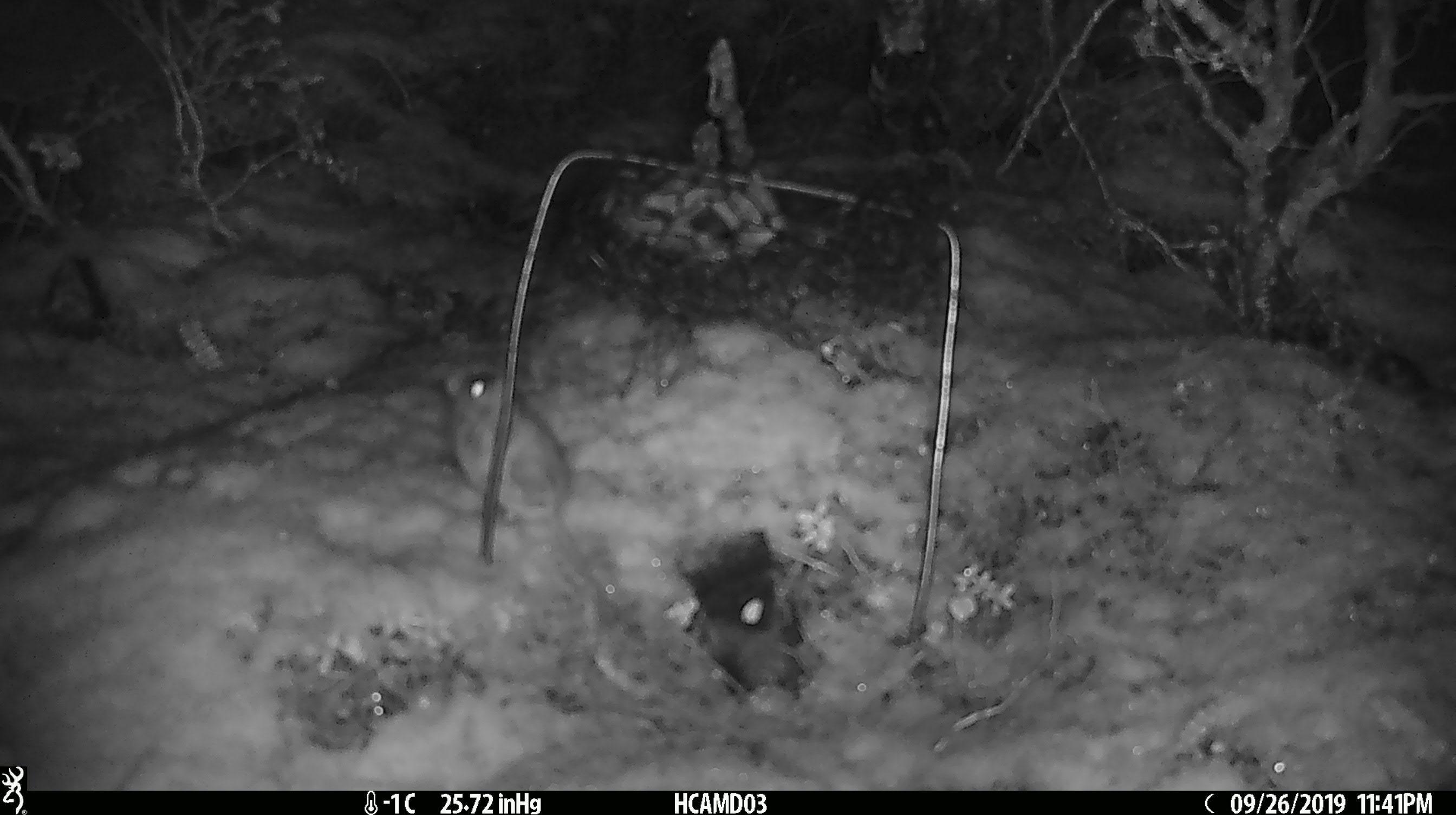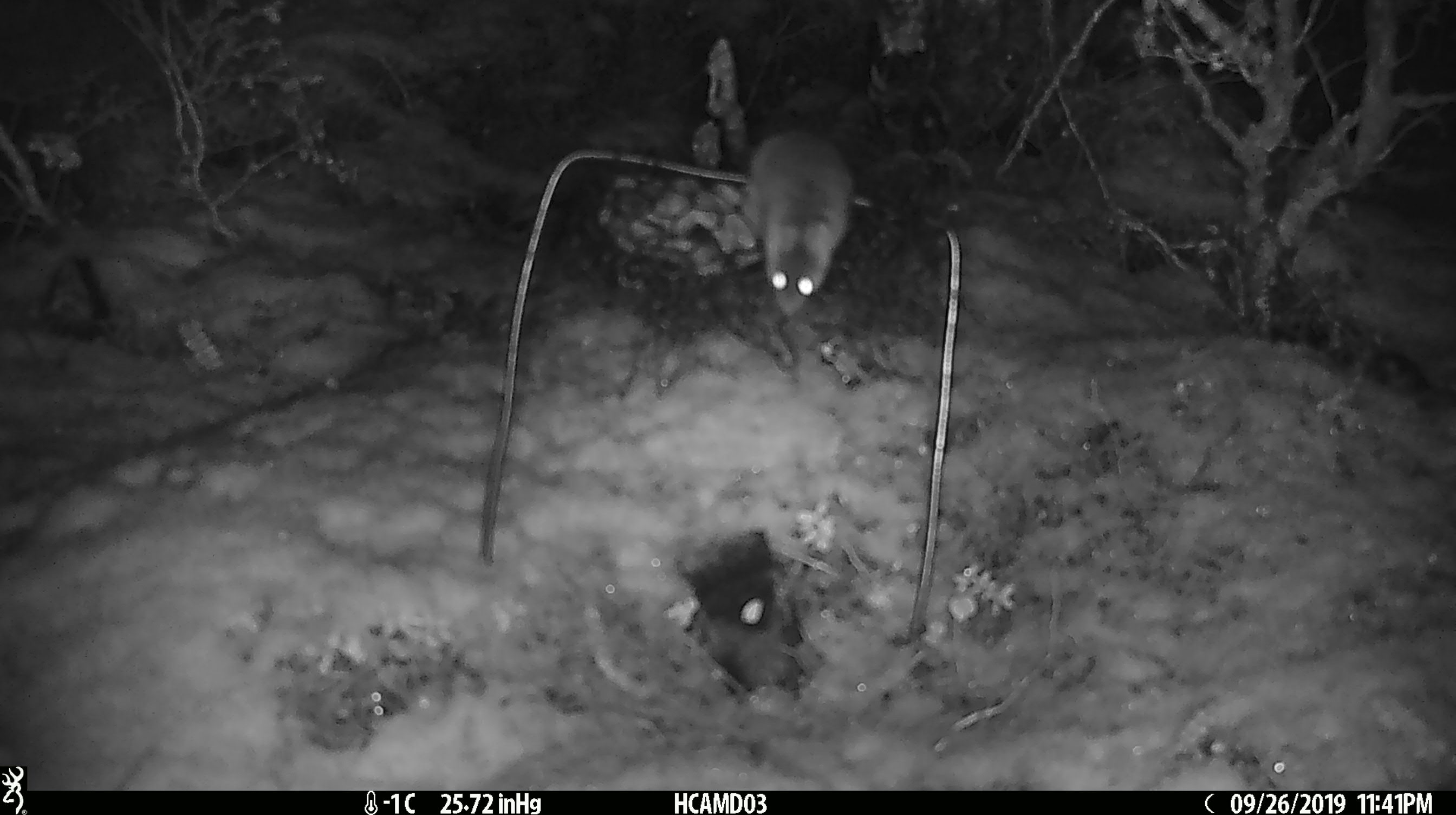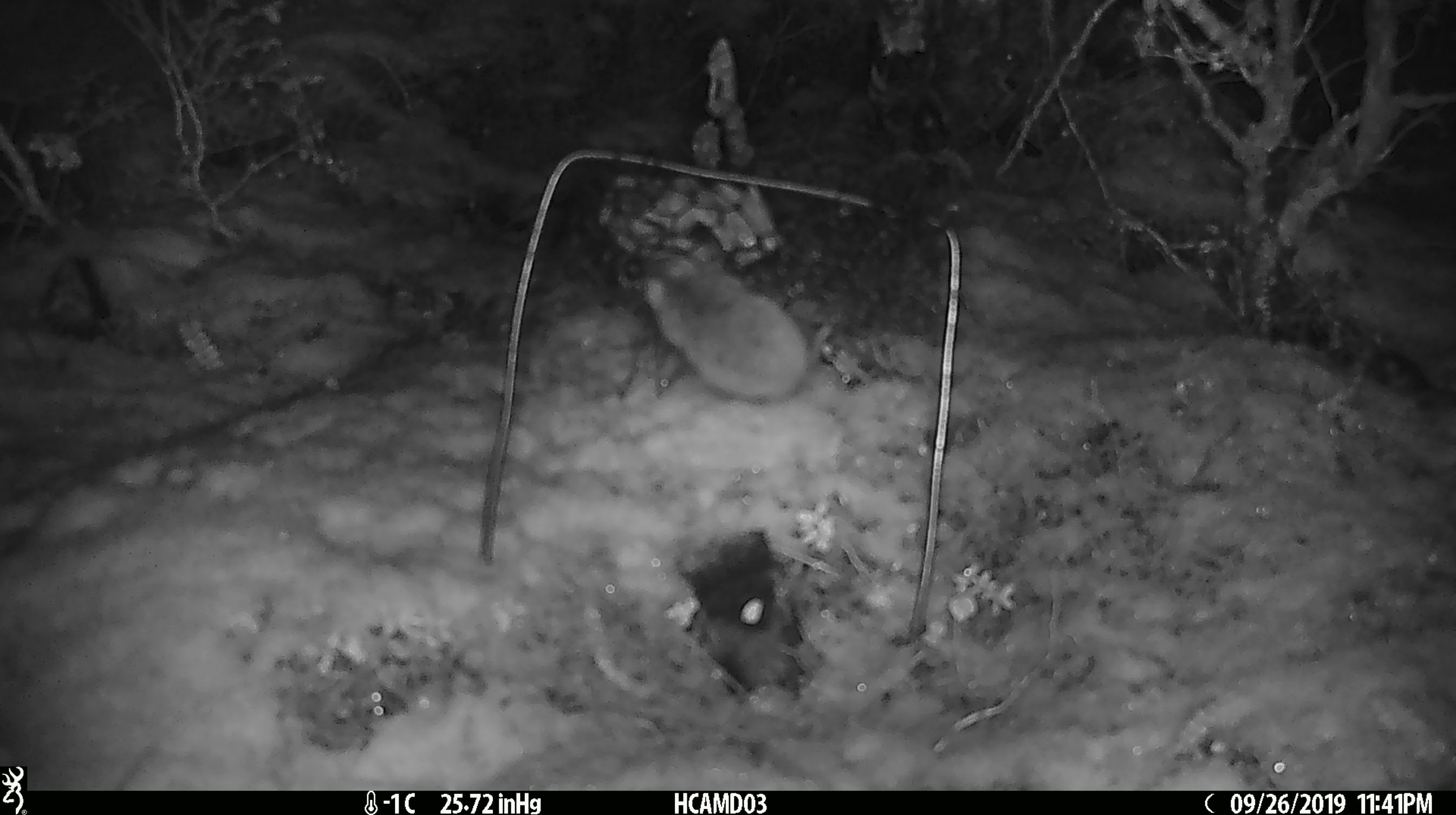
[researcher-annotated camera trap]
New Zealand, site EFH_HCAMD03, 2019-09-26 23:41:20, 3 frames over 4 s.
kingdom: Animalia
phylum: Chordata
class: Mammalia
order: Rodentia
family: Muridae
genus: Mus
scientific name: Mus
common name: mouse